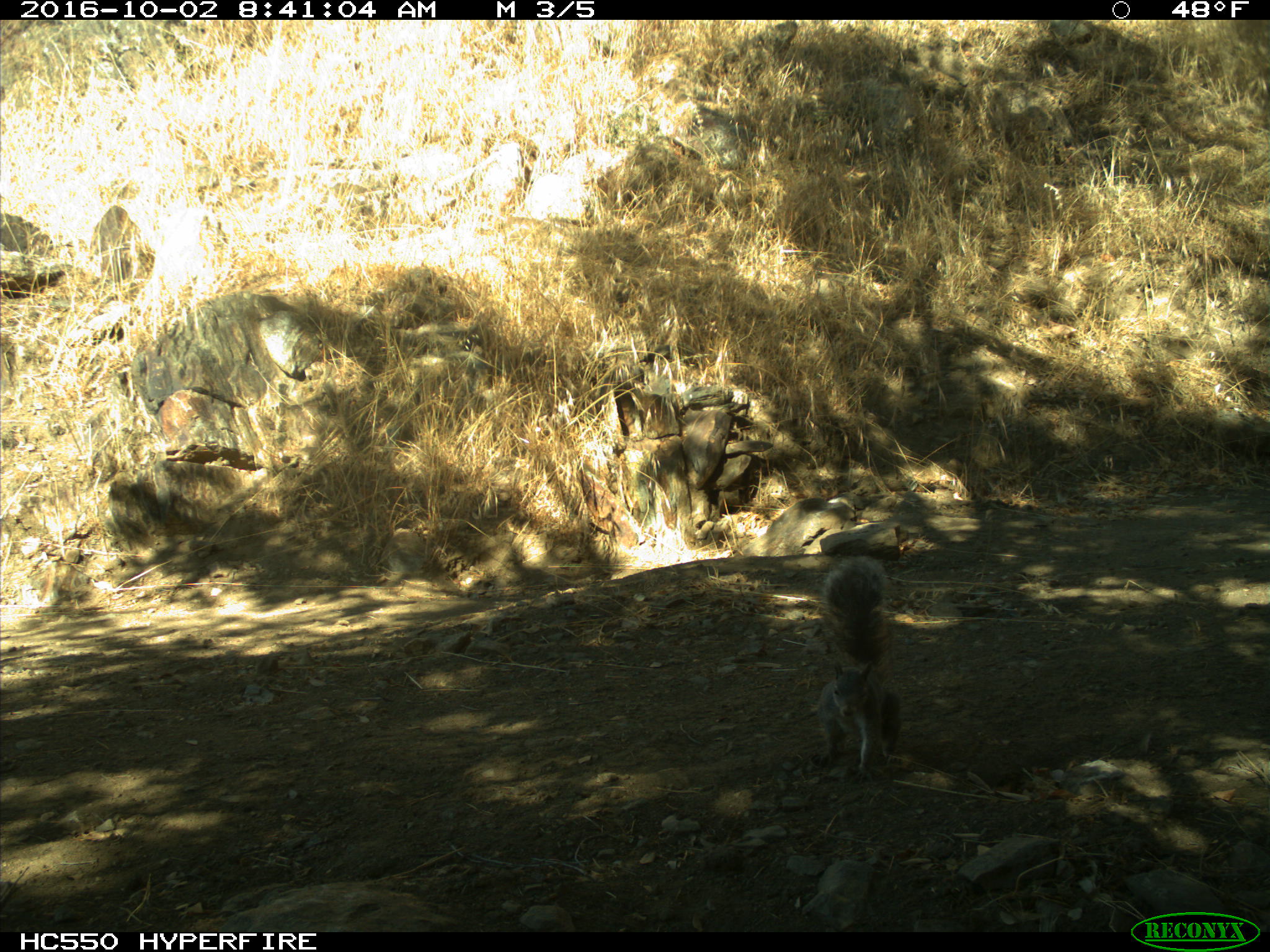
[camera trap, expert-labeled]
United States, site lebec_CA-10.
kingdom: Animalia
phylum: Chordata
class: Mammalia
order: Rodentia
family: Sciuridae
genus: Sciurus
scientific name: Sciurus carolinensis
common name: eastern gray squirrel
Sciurus carolinensis (eastern gray squirrel).